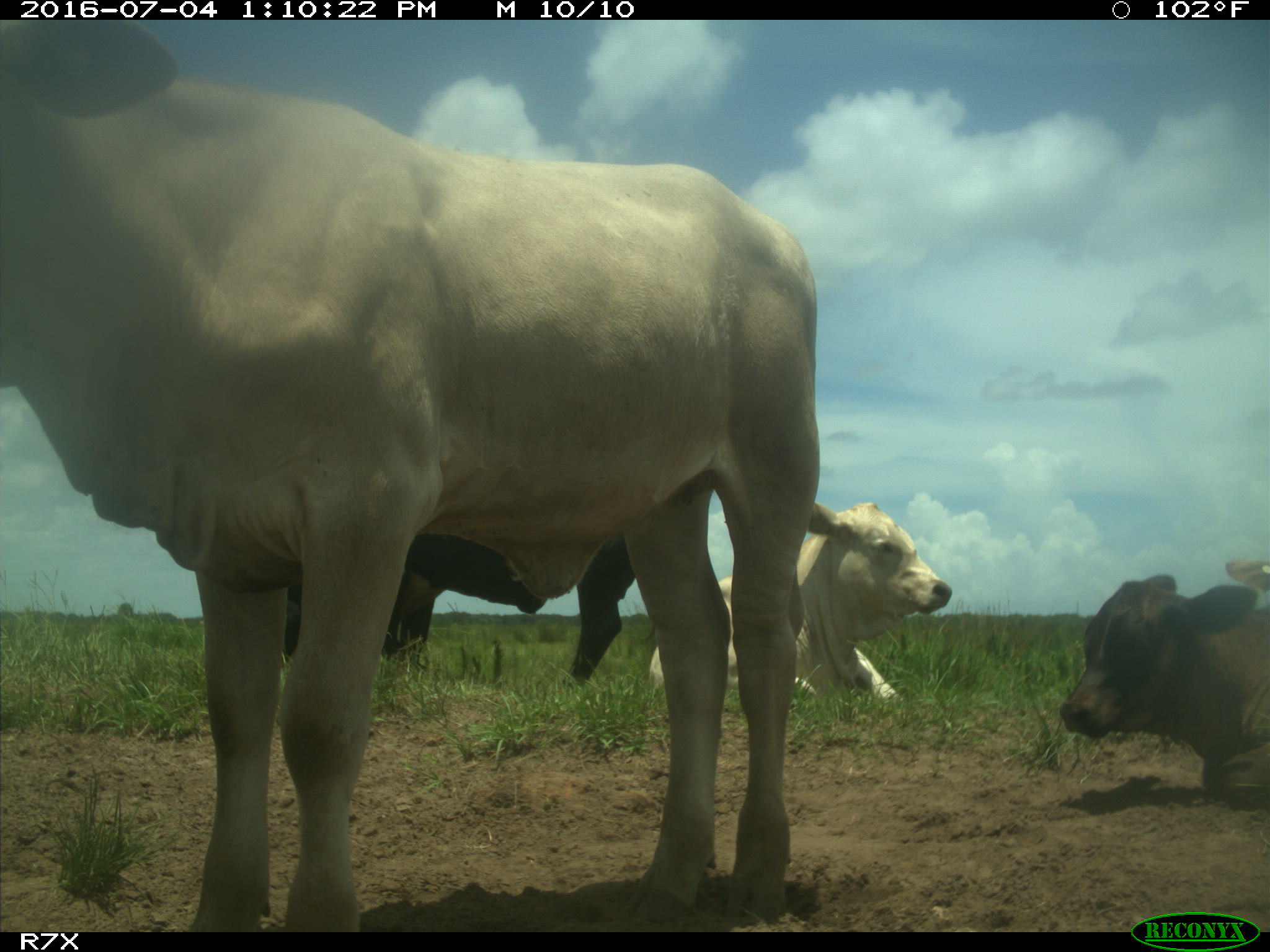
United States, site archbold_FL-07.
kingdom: Animalia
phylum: Chordata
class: Mammalia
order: Artiodactyla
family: Bovidae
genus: Bos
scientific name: Bos taurus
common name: domestic cow